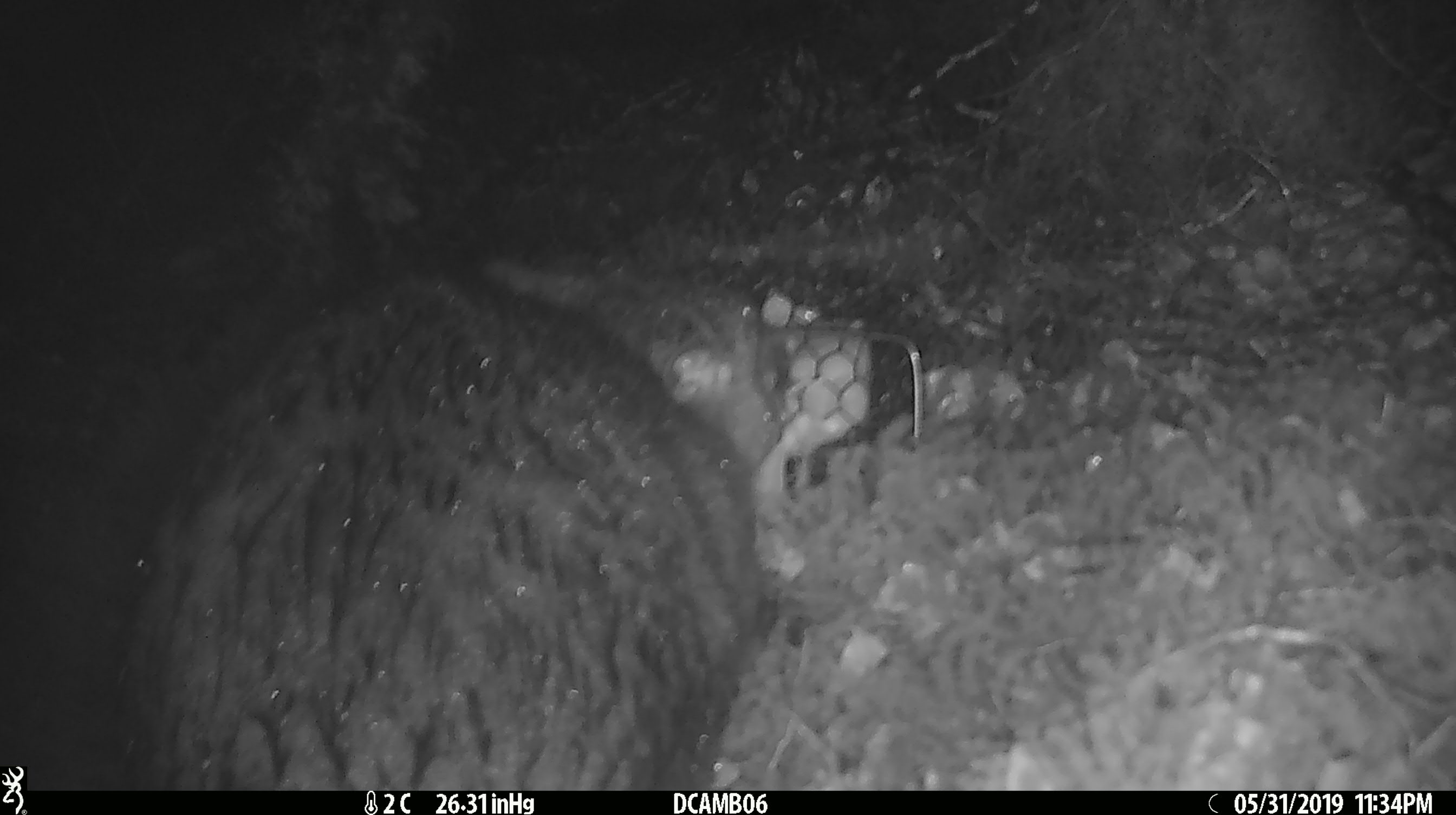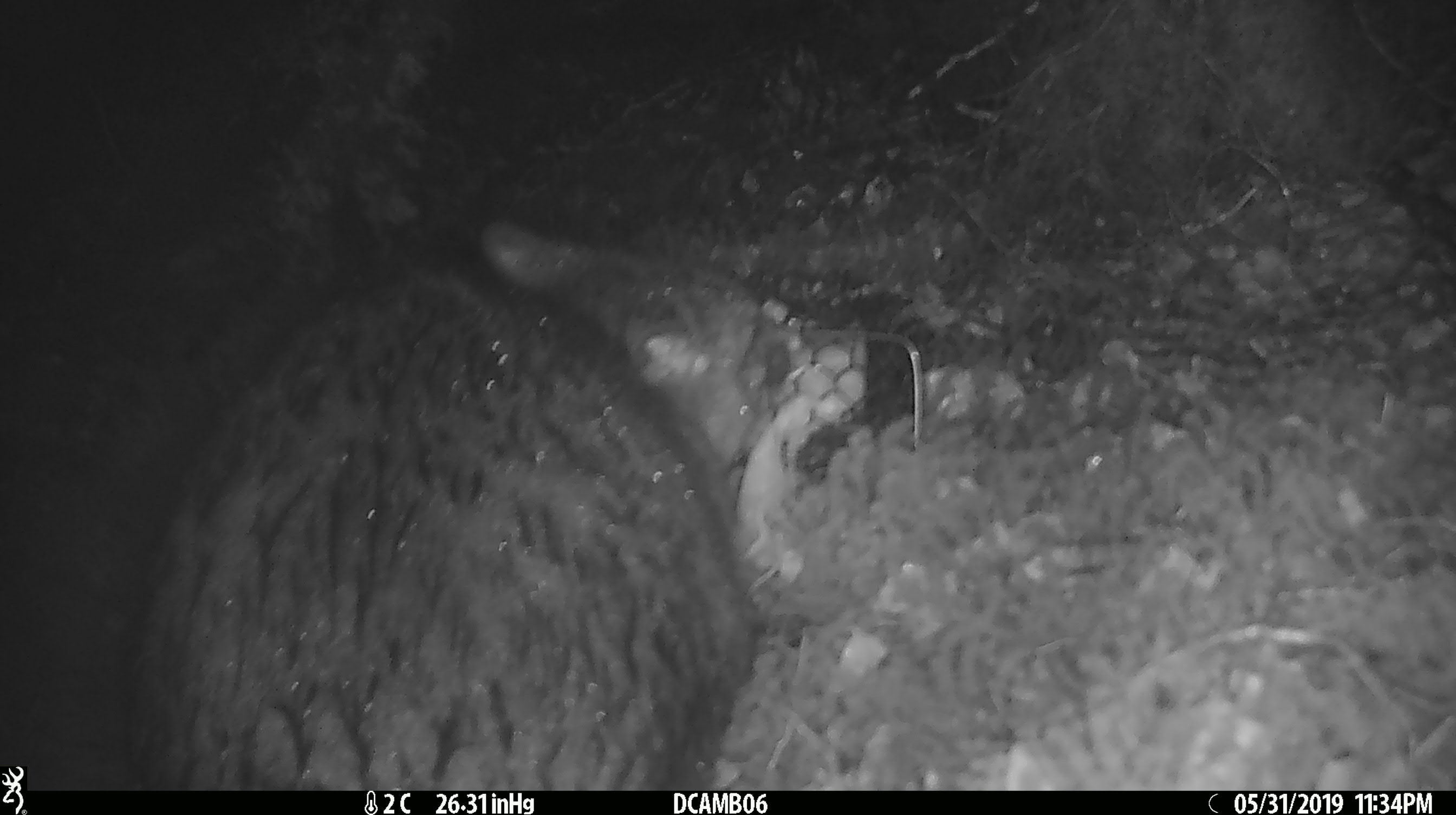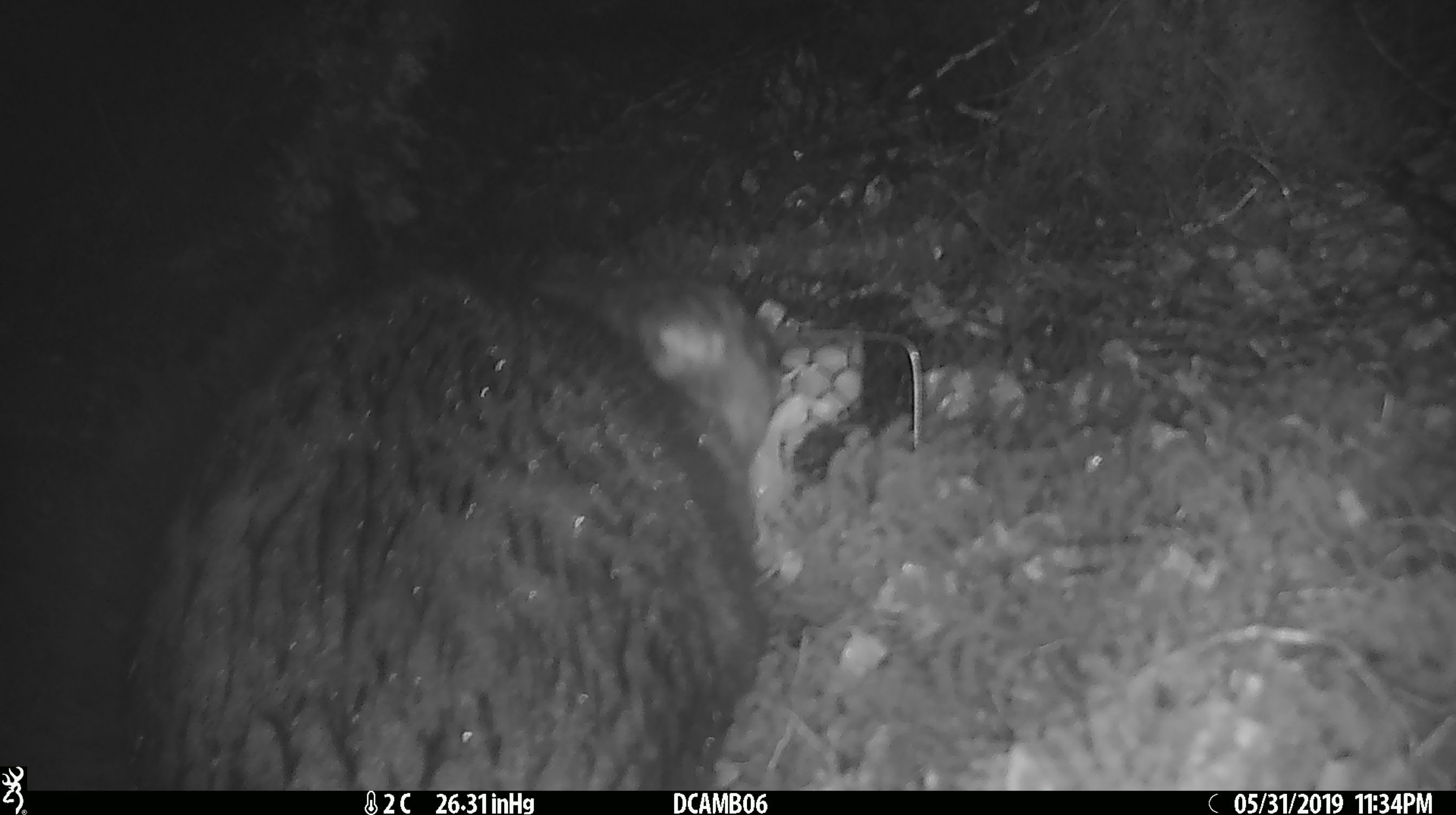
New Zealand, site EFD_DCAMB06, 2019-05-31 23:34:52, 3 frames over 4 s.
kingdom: Animalia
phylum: Chordata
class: Mammalia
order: Diprotodontia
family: Phalangeridae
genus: Trichosurus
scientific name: Trichosurus vulpecula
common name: common brushtail possum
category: possum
Possum (common brushtail possum) (Trichosurus vulpecula).